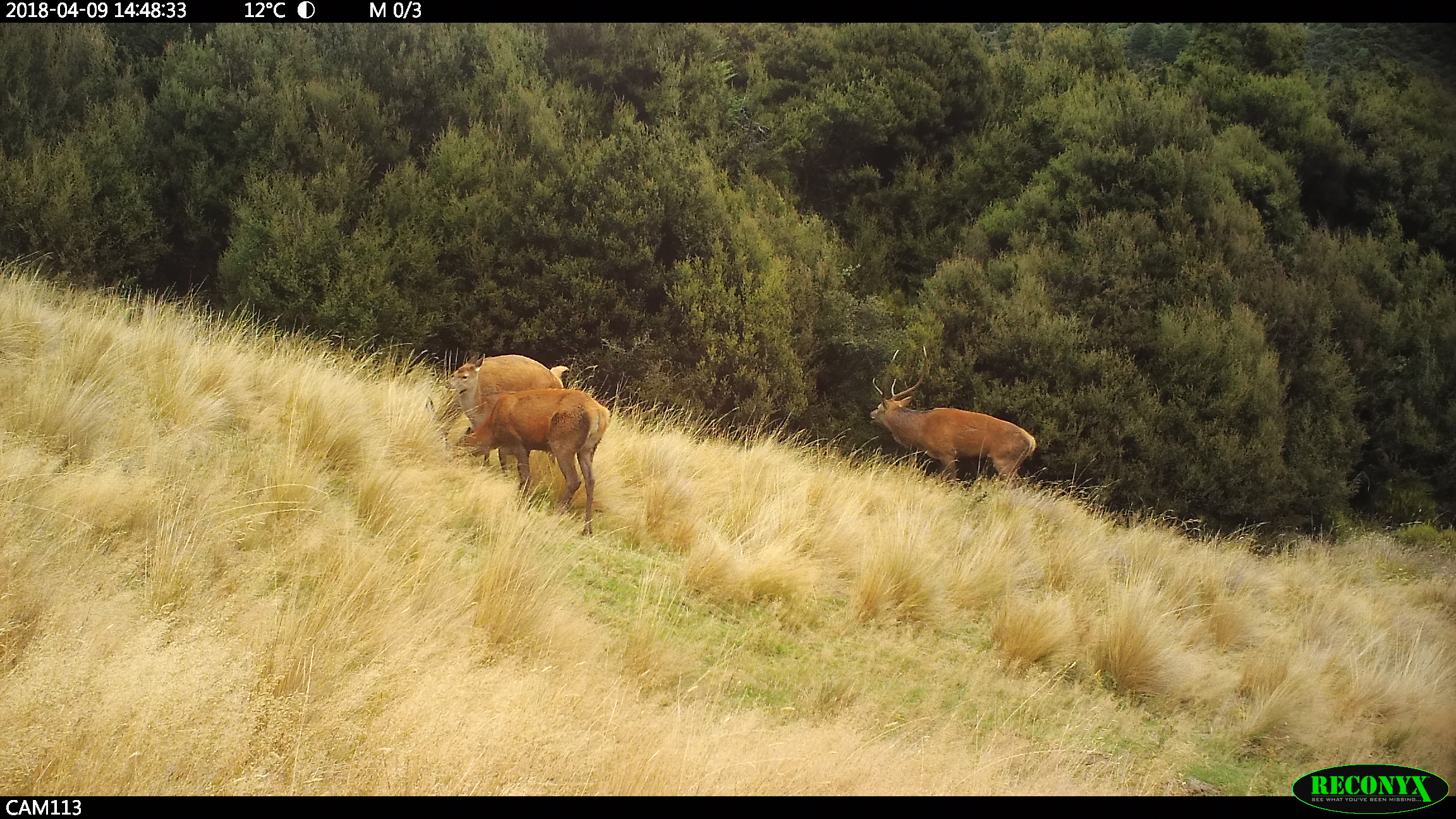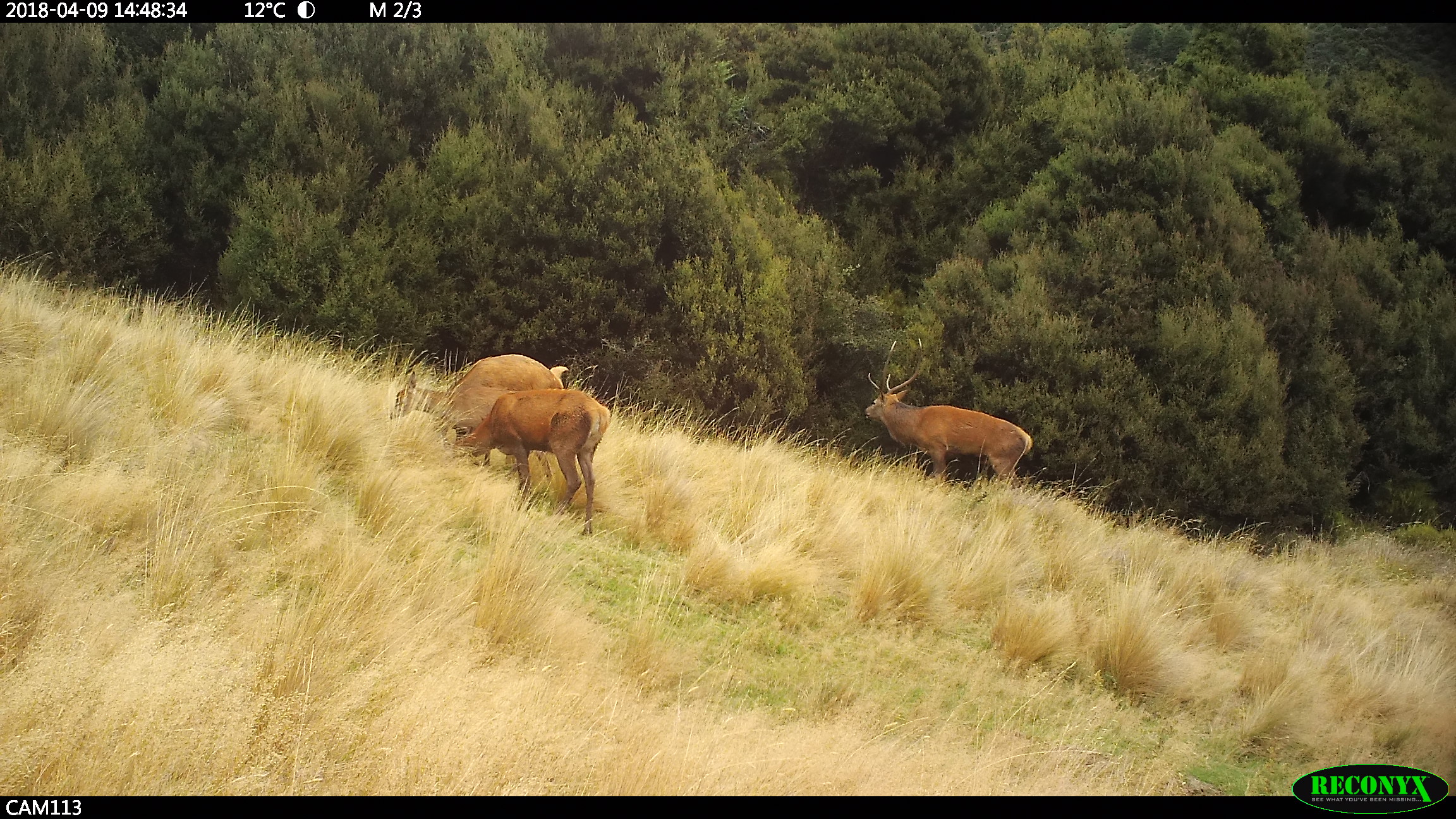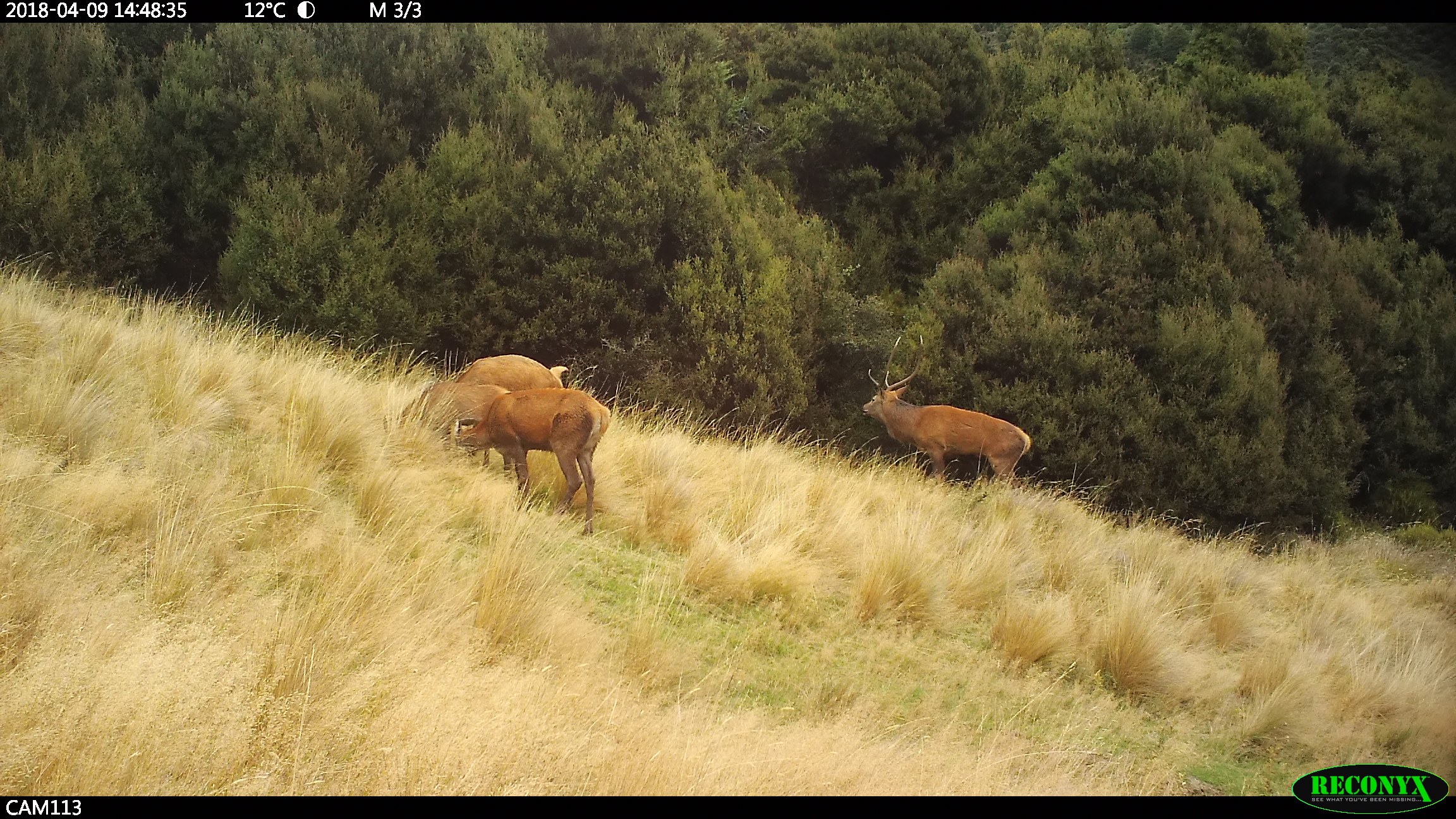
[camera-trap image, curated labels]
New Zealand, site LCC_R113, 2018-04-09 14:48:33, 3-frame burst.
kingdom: Animalia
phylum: Chordata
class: Mammalia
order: Artiodactyla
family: Cervidae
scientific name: Cervidae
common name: deer